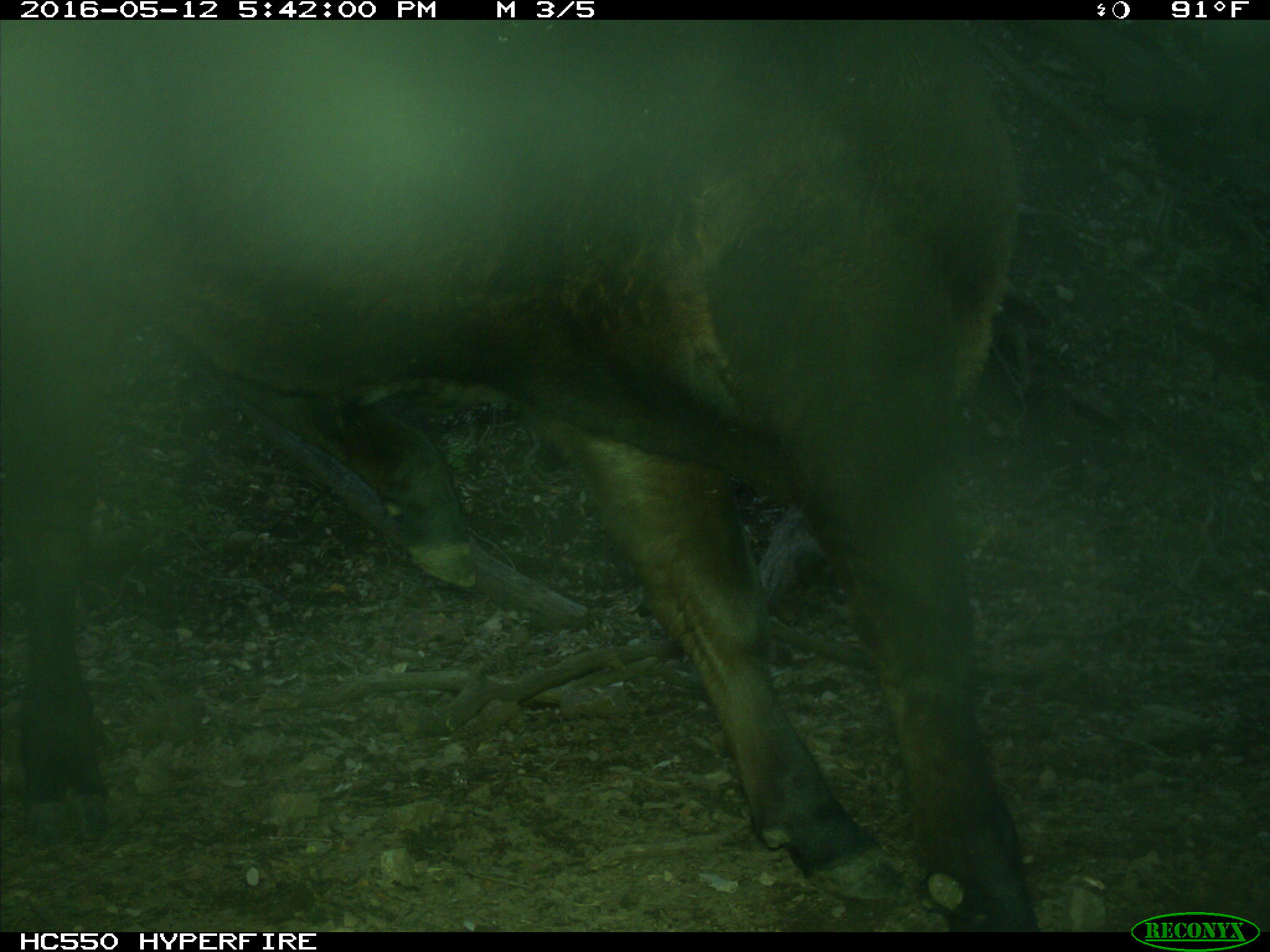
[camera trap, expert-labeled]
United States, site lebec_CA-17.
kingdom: Animalia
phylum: Chordata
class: Mammalia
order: Artiodactyla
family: Bovidae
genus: Bos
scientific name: Bos taurus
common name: domestic cow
Bos taurus (domestic cow).